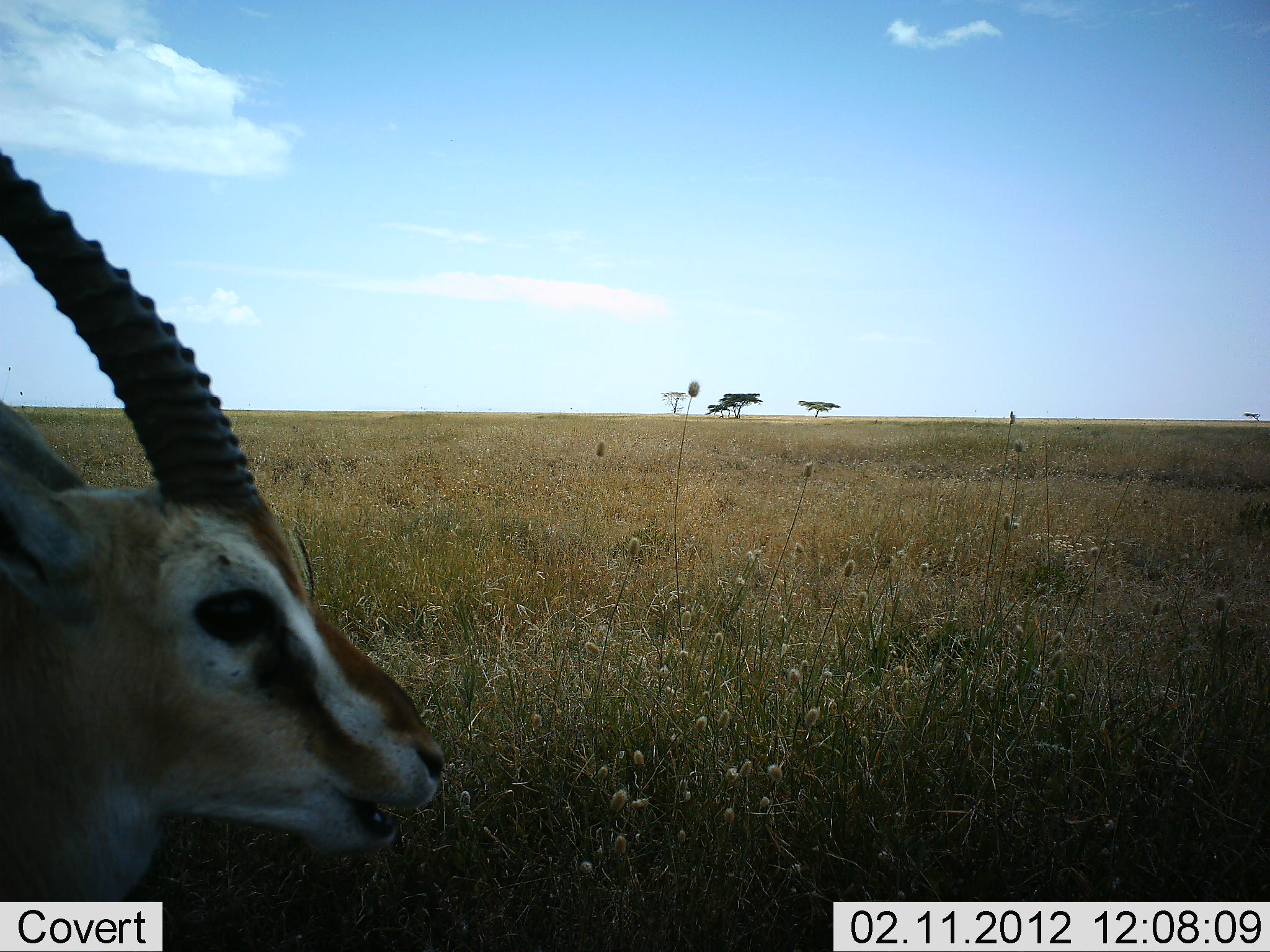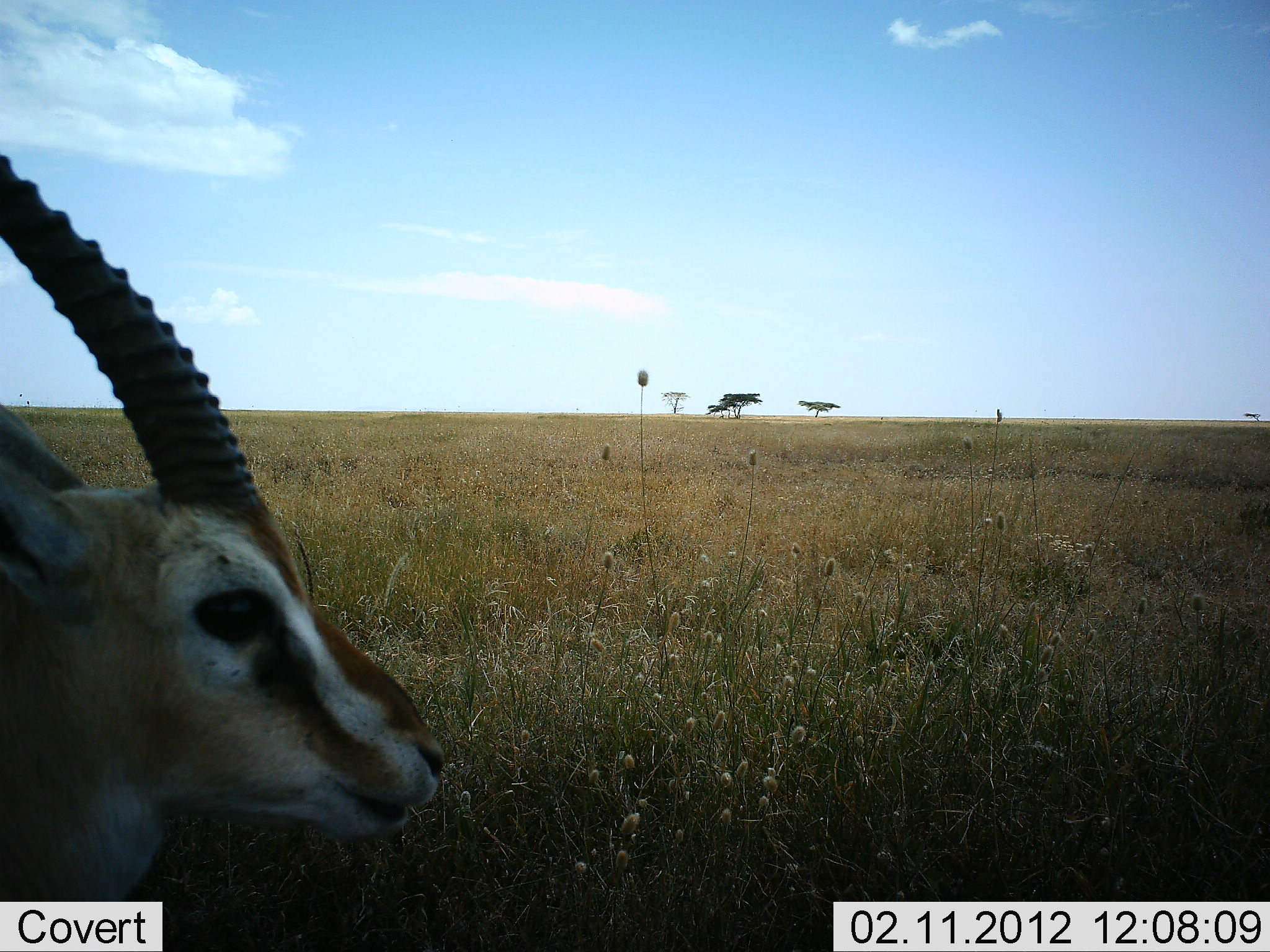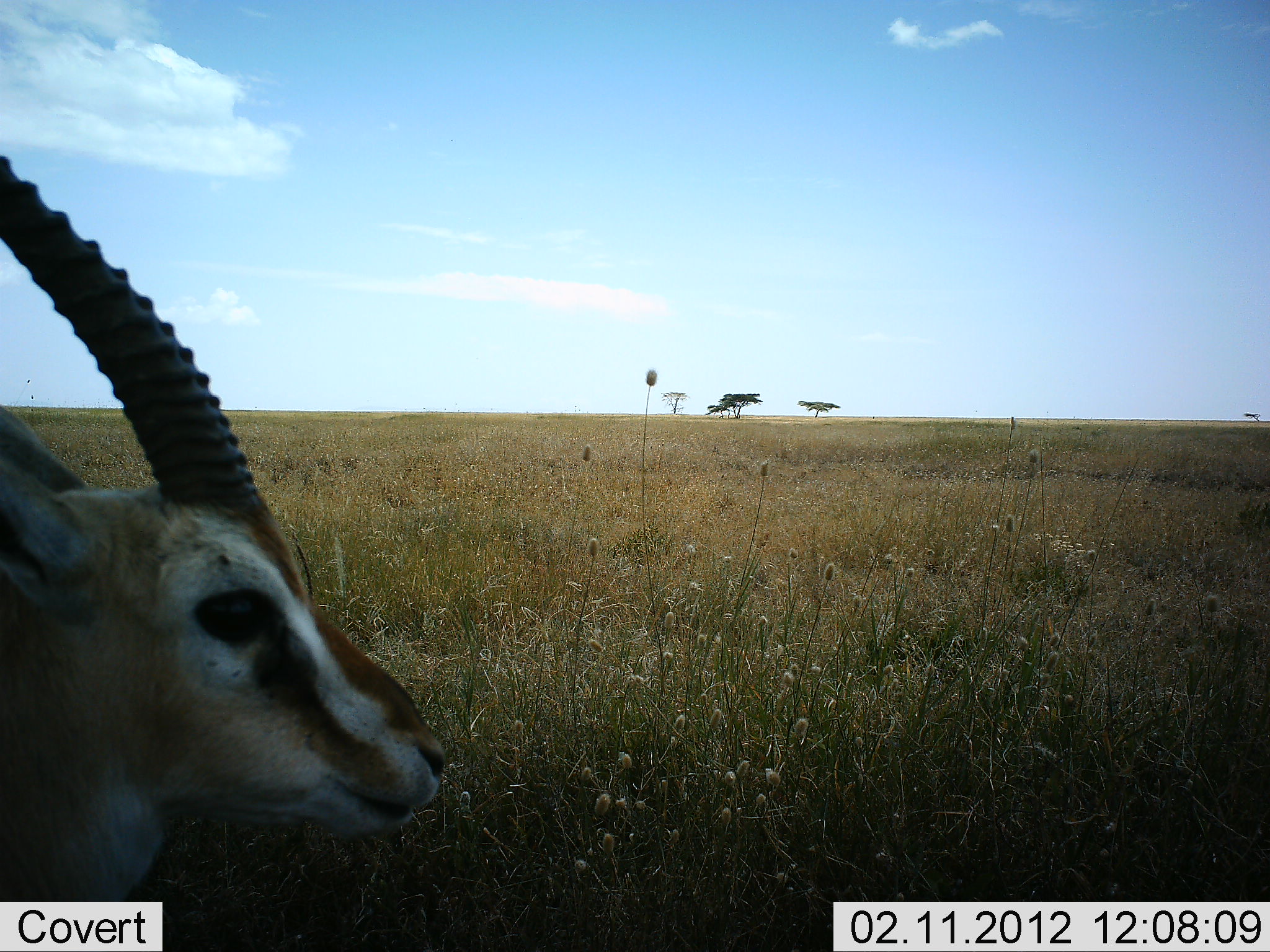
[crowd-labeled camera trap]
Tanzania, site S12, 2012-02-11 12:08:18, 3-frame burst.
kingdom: Animalia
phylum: Chordata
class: Mammalia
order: Artiodactyla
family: Bovidae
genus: Eudorcas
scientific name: Eudorcas thomsonii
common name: thomson's gazelle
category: gazellethomsons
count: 1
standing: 52%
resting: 20%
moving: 0%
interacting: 0%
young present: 0%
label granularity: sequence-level